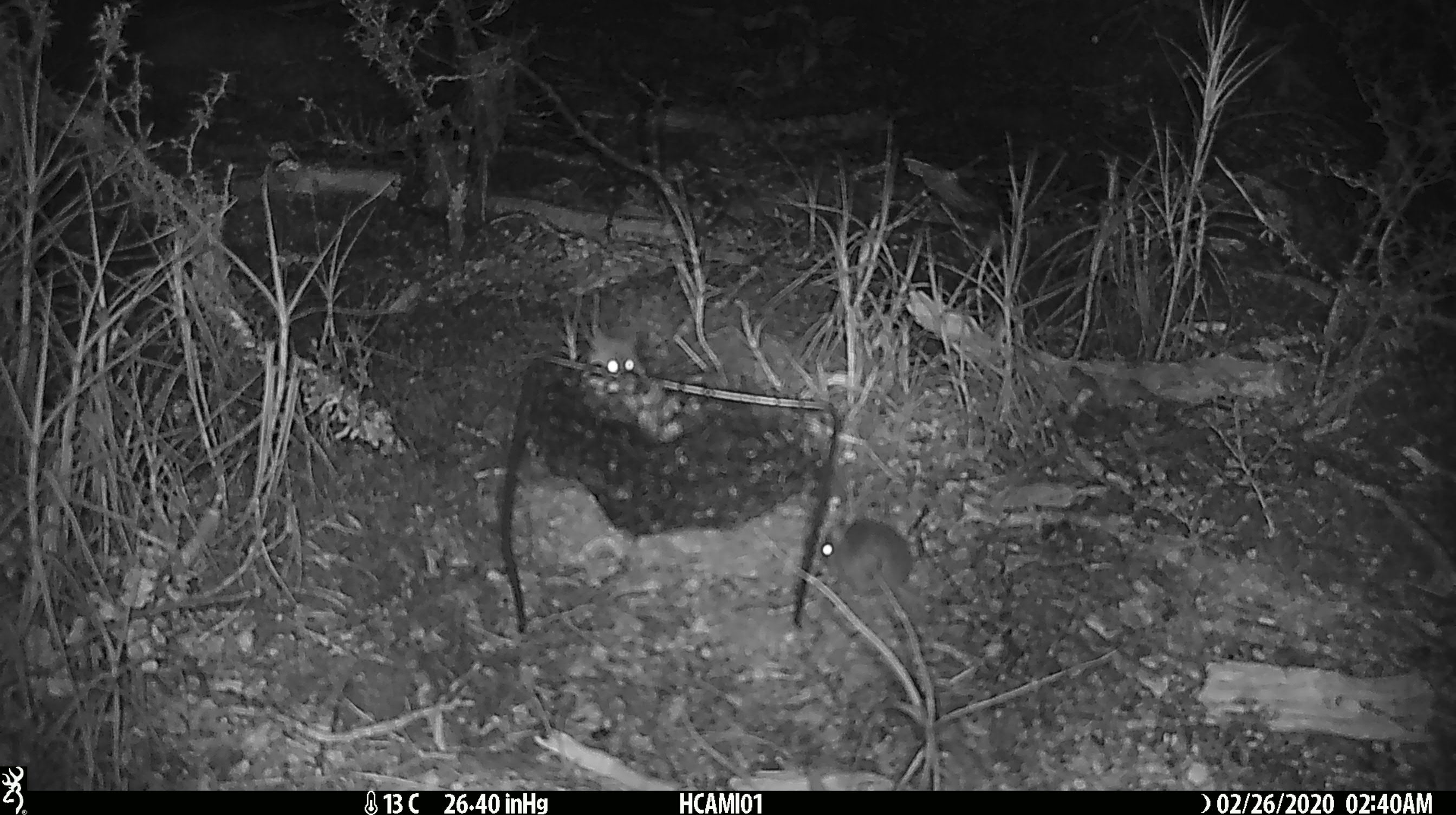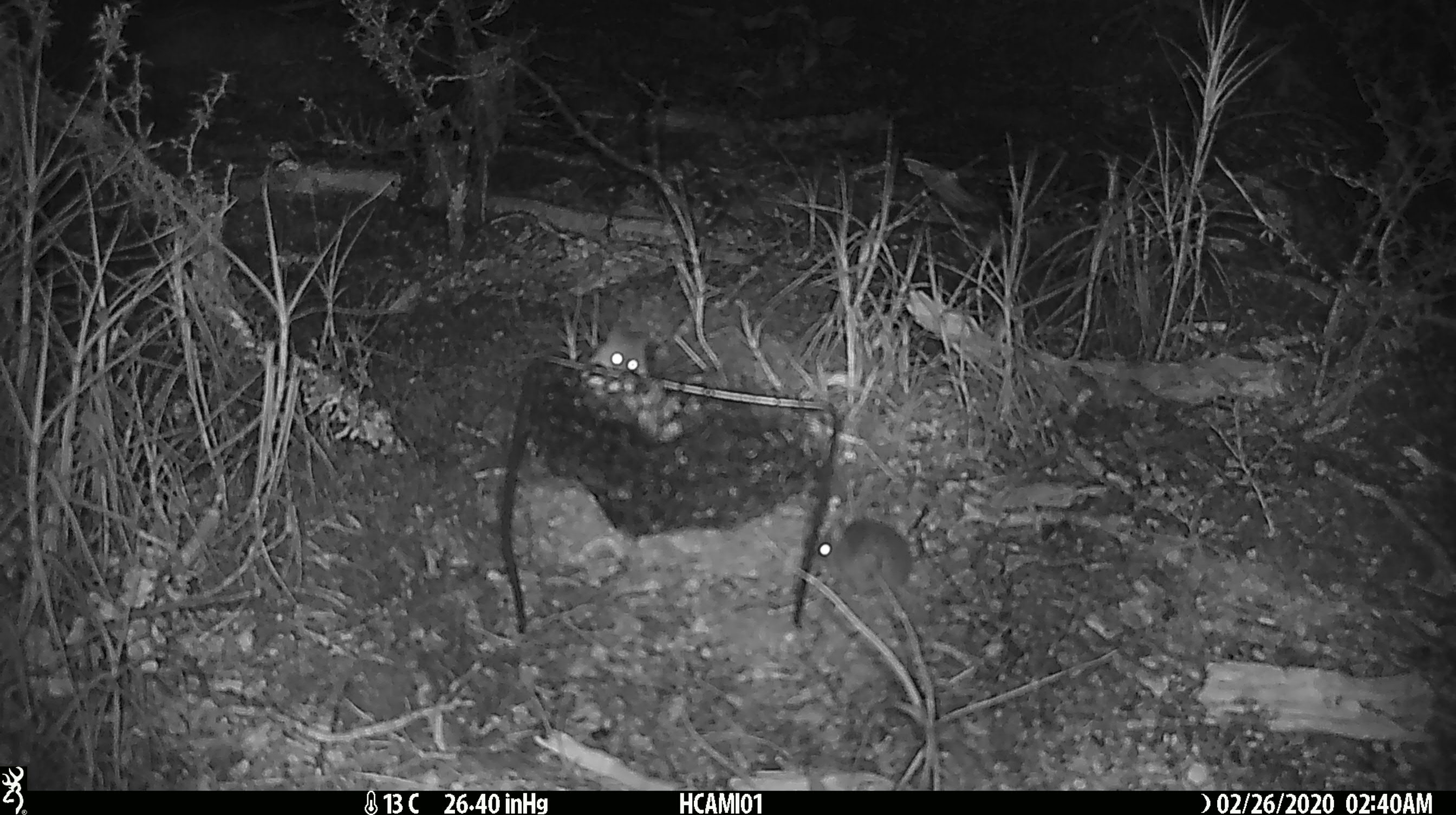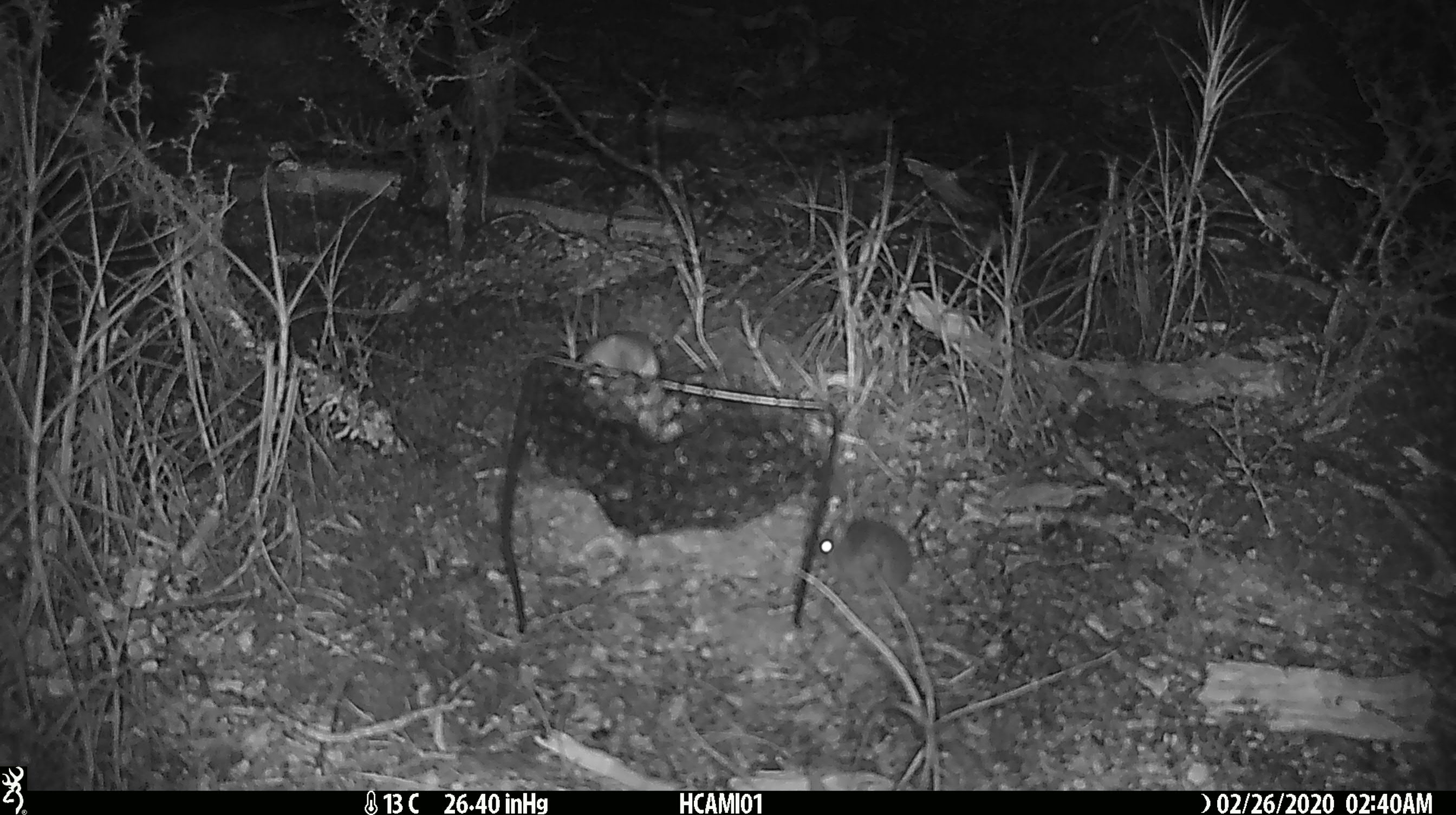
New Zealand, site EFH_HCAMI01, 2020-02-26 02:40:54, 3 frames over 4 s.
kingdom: Animalia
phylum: Chordata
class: Mammalia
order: Rodentia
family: Muridae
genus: Mus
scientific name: Mus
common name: mouse